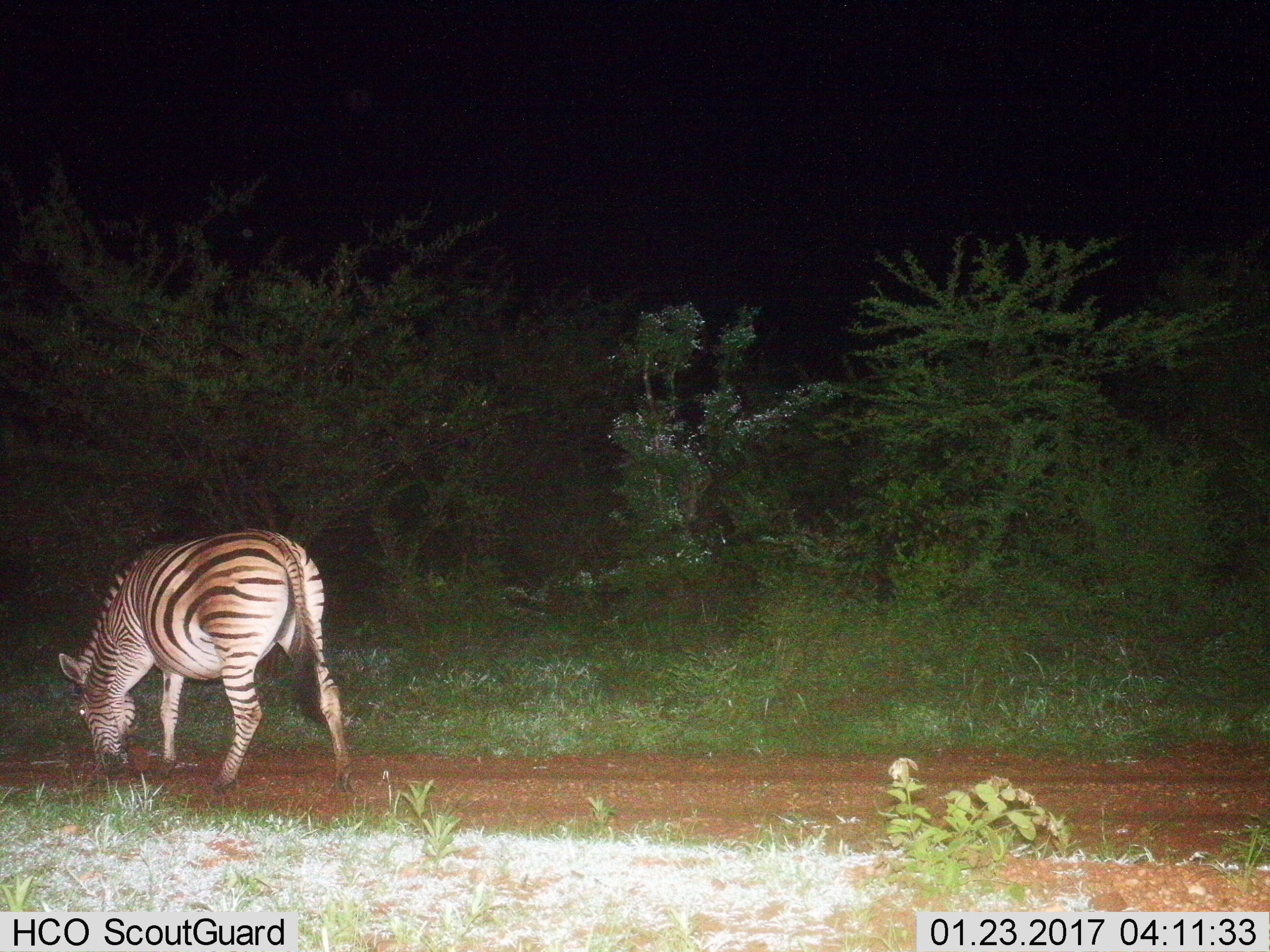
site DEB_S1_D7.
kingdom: Animalia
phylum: Chordata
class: Mammalia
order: Perissodactyla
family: Equidae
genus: Equus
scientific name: Equus quagga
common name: plains zebra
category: zebraplains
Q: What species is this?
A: Zebraplains (plains zebra) (Equus quagga).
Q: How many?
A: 1.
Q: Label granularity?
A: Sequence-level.